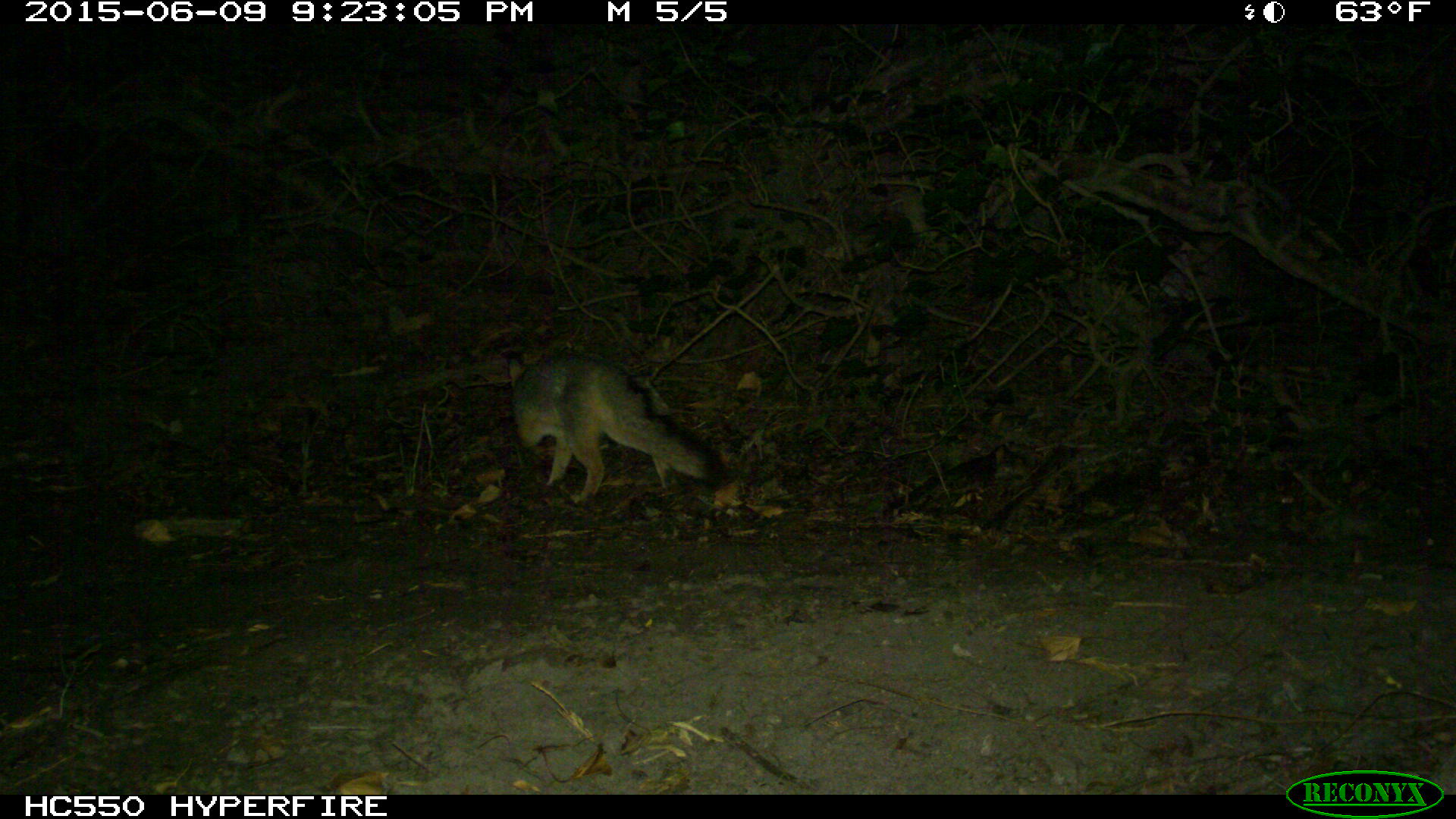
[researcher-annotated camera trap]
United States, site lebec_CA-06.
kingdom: Animalia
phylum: Chordata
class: Mammalia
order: Carnivora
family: Canidae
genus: Urocyon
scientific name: Urocyon cinereoargenteus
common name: gray fox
Urocyon cinereoargenteus (gray fox).